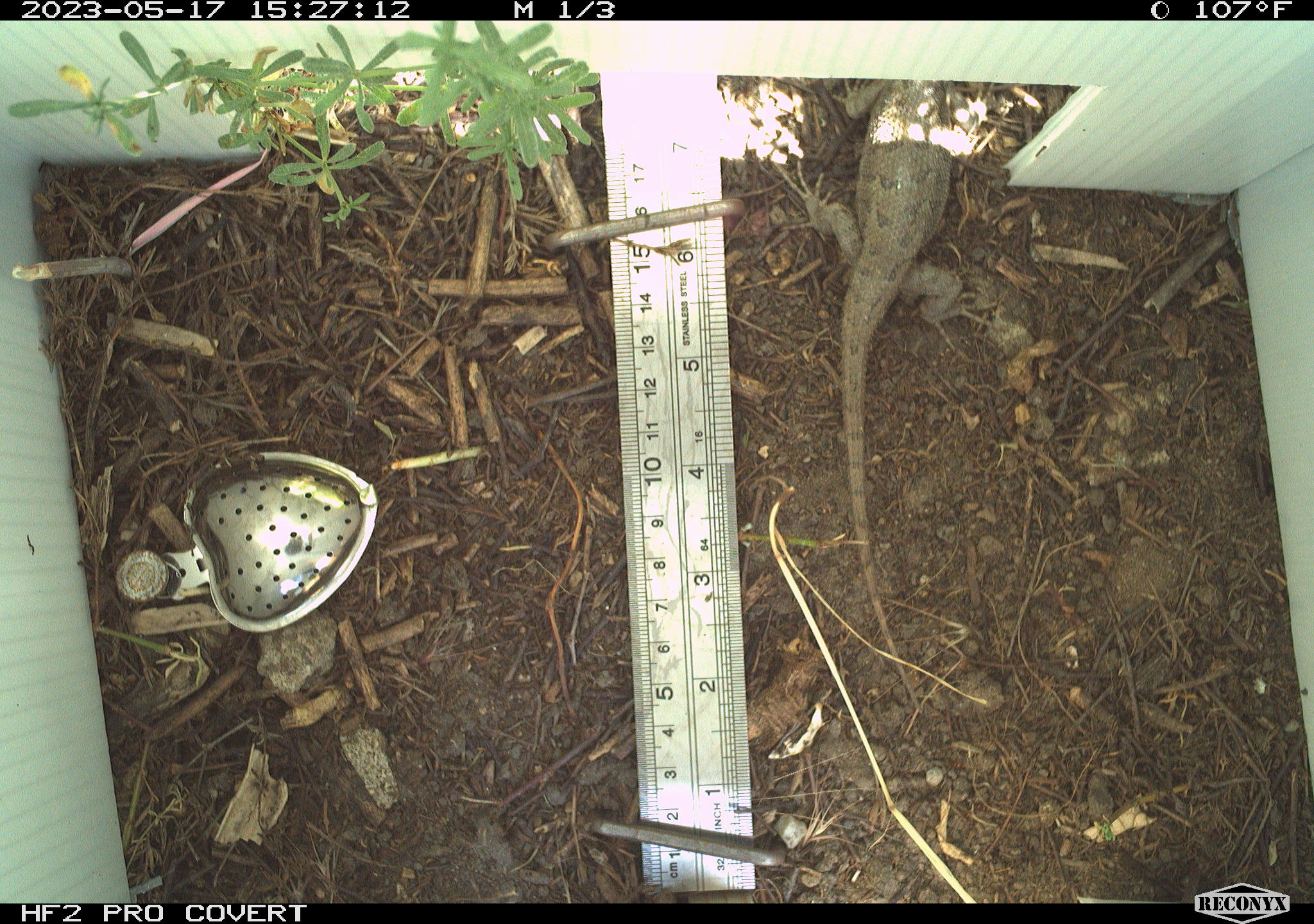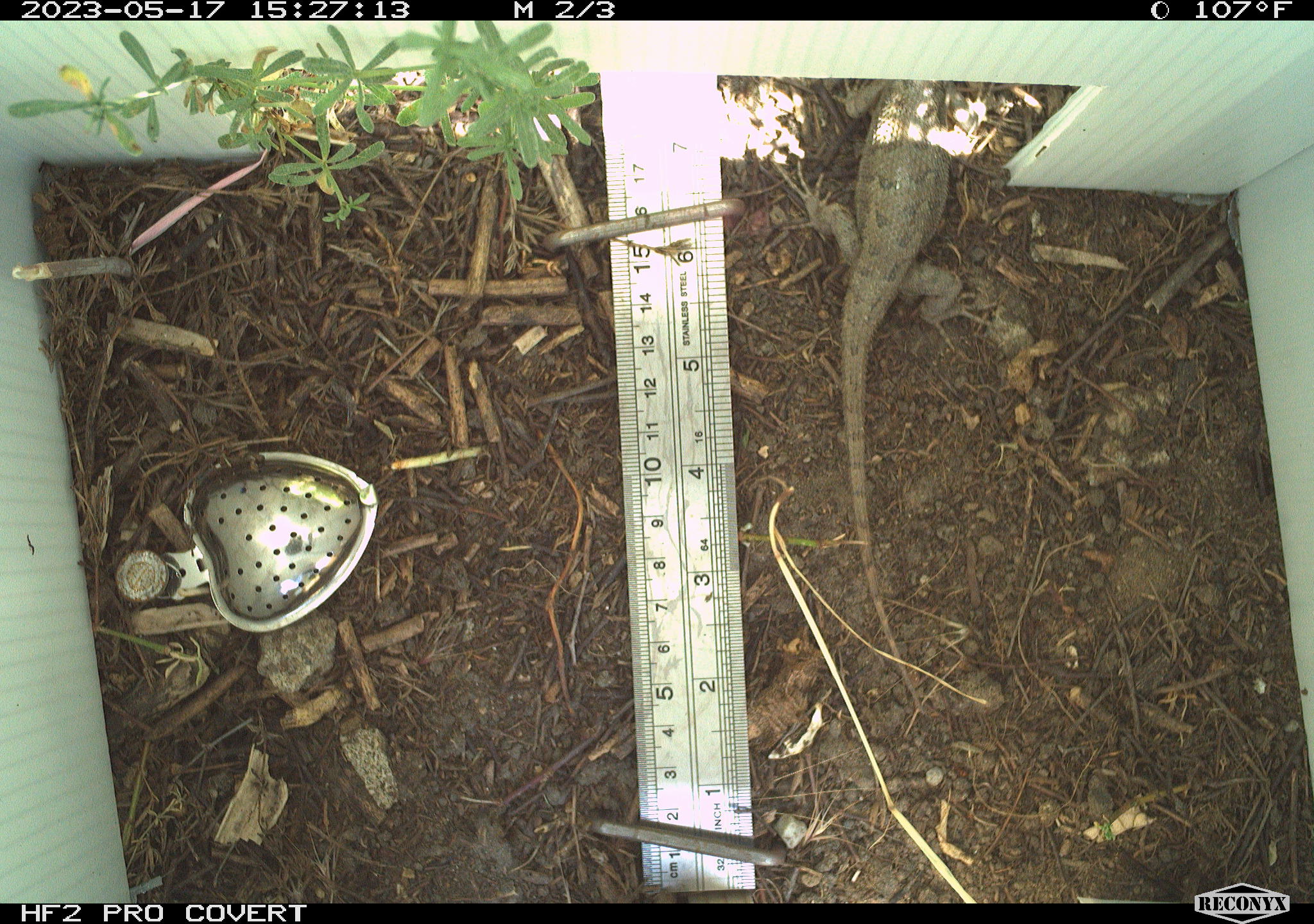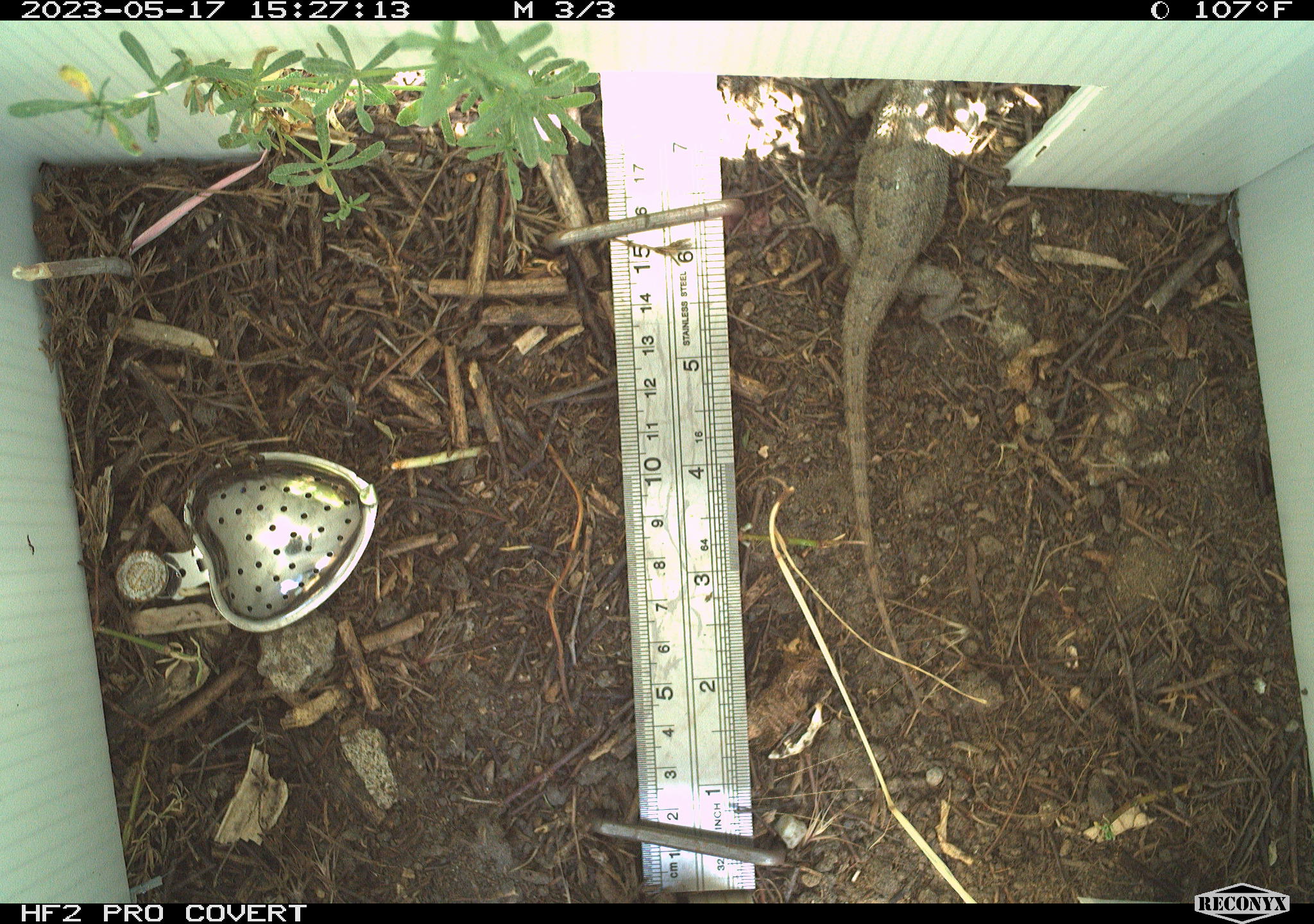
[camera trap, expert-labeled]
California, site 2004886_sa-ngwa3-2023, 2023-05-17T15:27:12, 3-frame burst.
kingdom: Animalia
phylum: Chordata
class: Reptilia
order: Squamata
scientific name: Squamata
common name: lizards and snakes